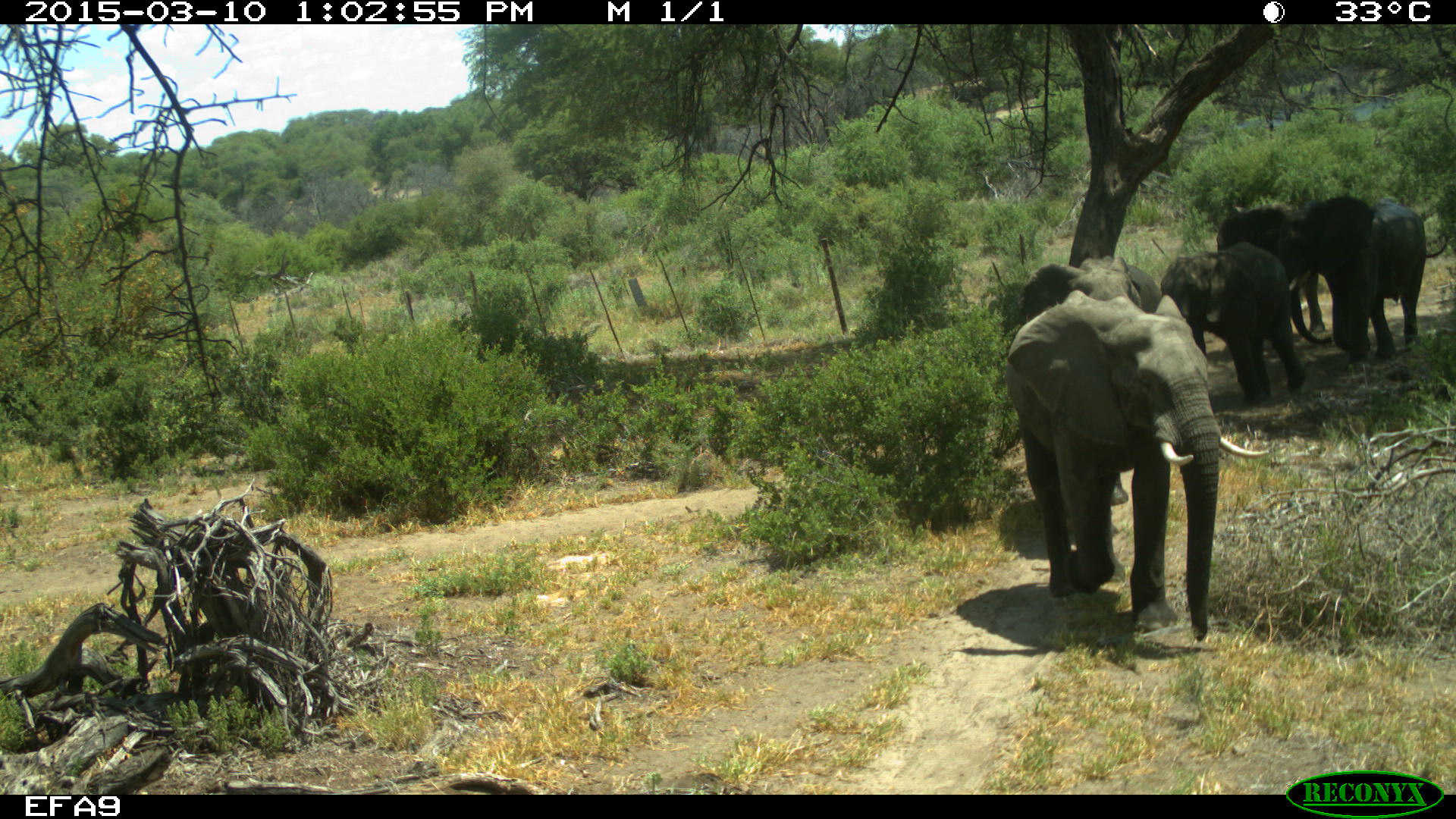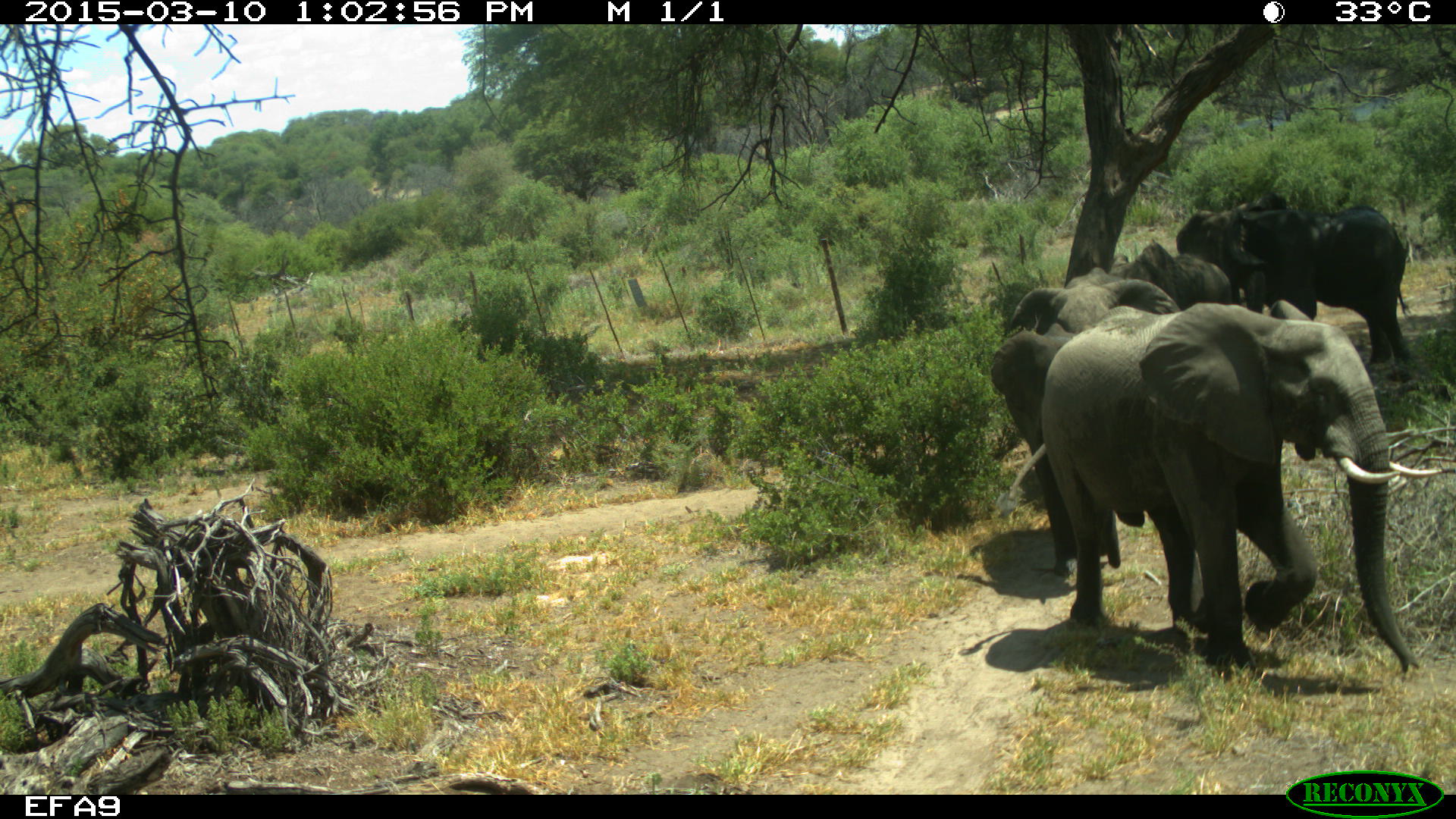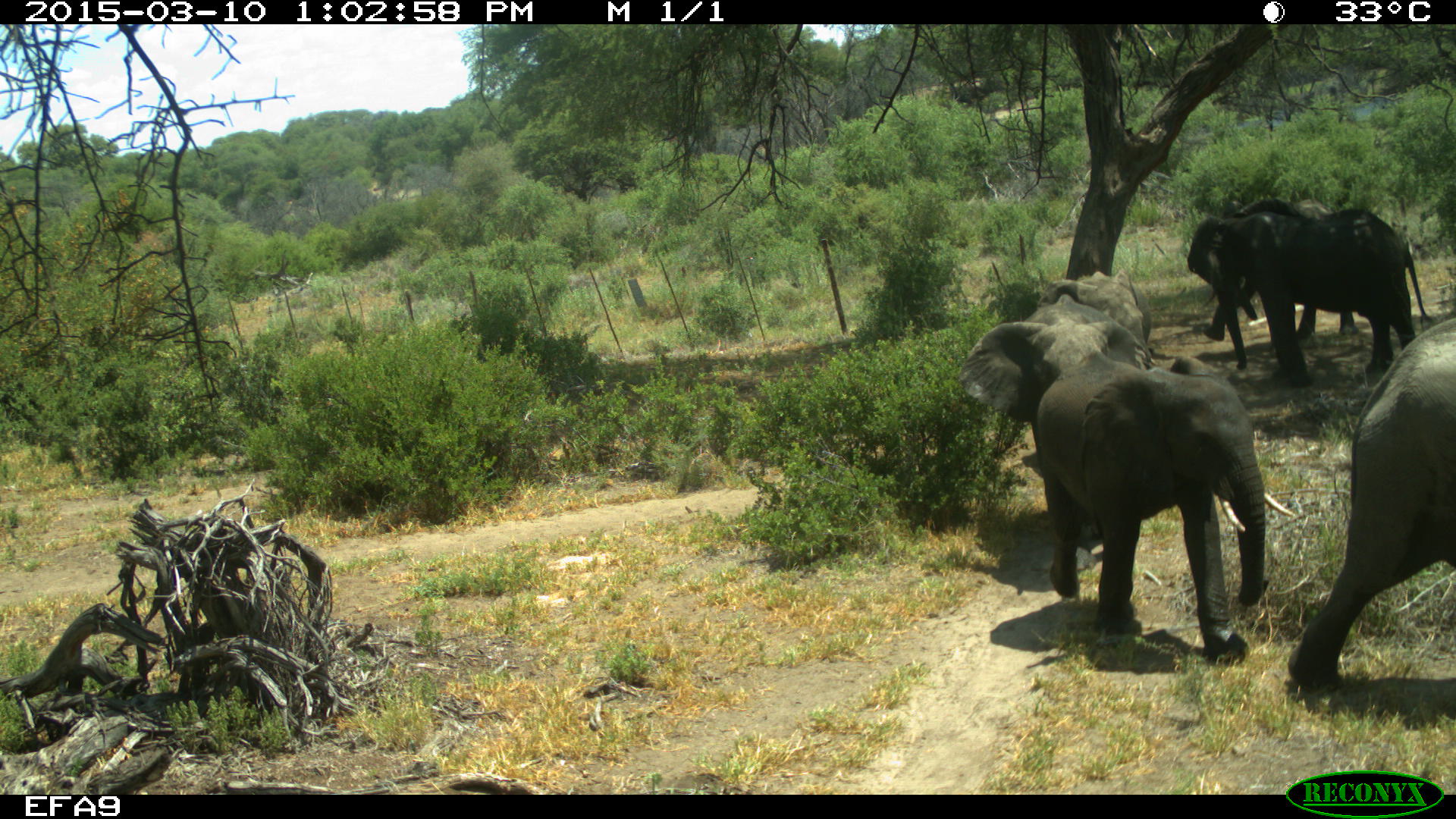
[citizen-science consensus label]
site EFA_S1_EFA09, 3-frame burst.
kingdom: Animalia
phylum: Chordata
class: Mammalia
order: Proboscidea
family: Elephantidae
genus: Loxodonta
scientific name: Loxodonta africana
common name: african bush elephant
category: elephant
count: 6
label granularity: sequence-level